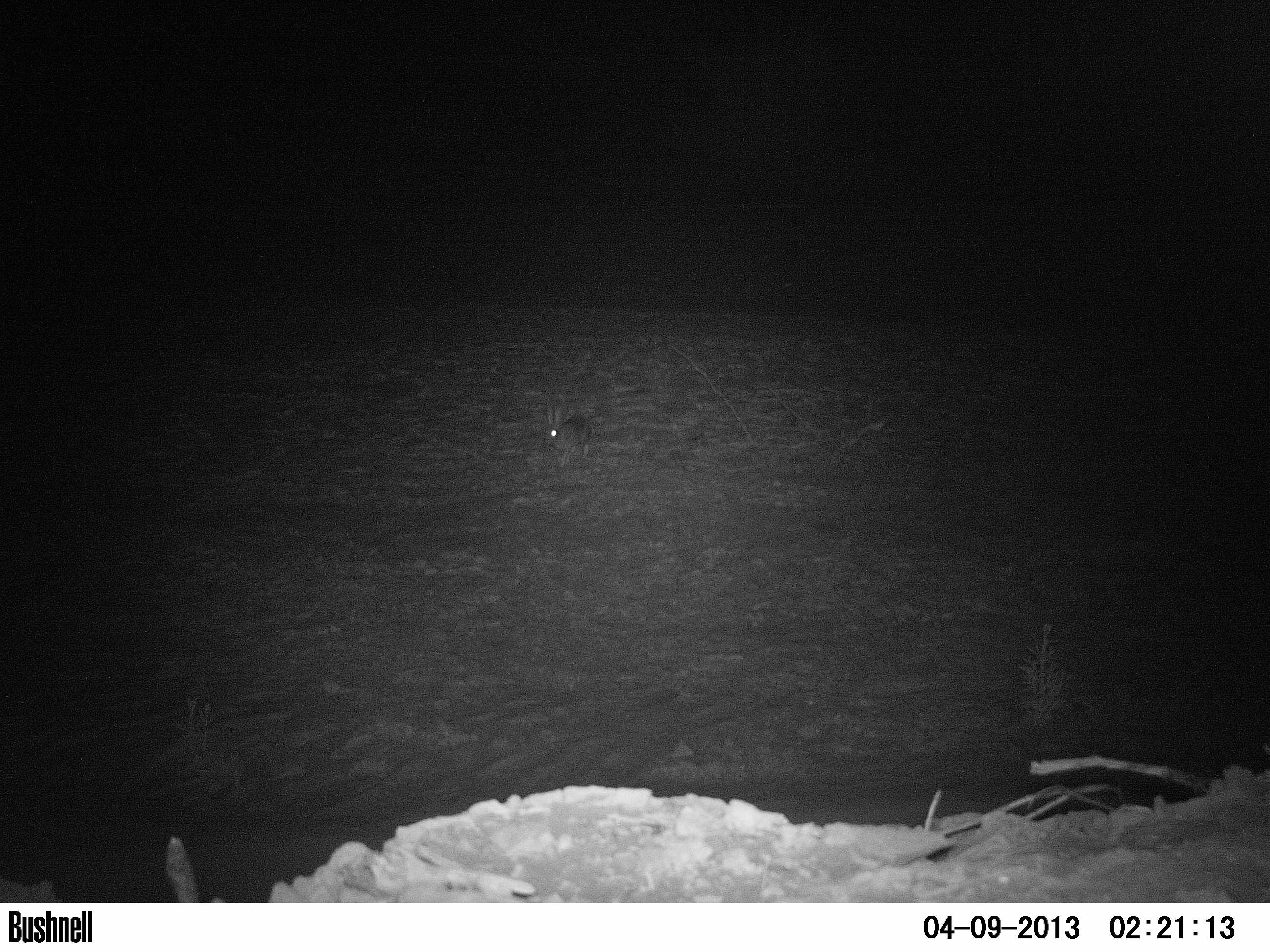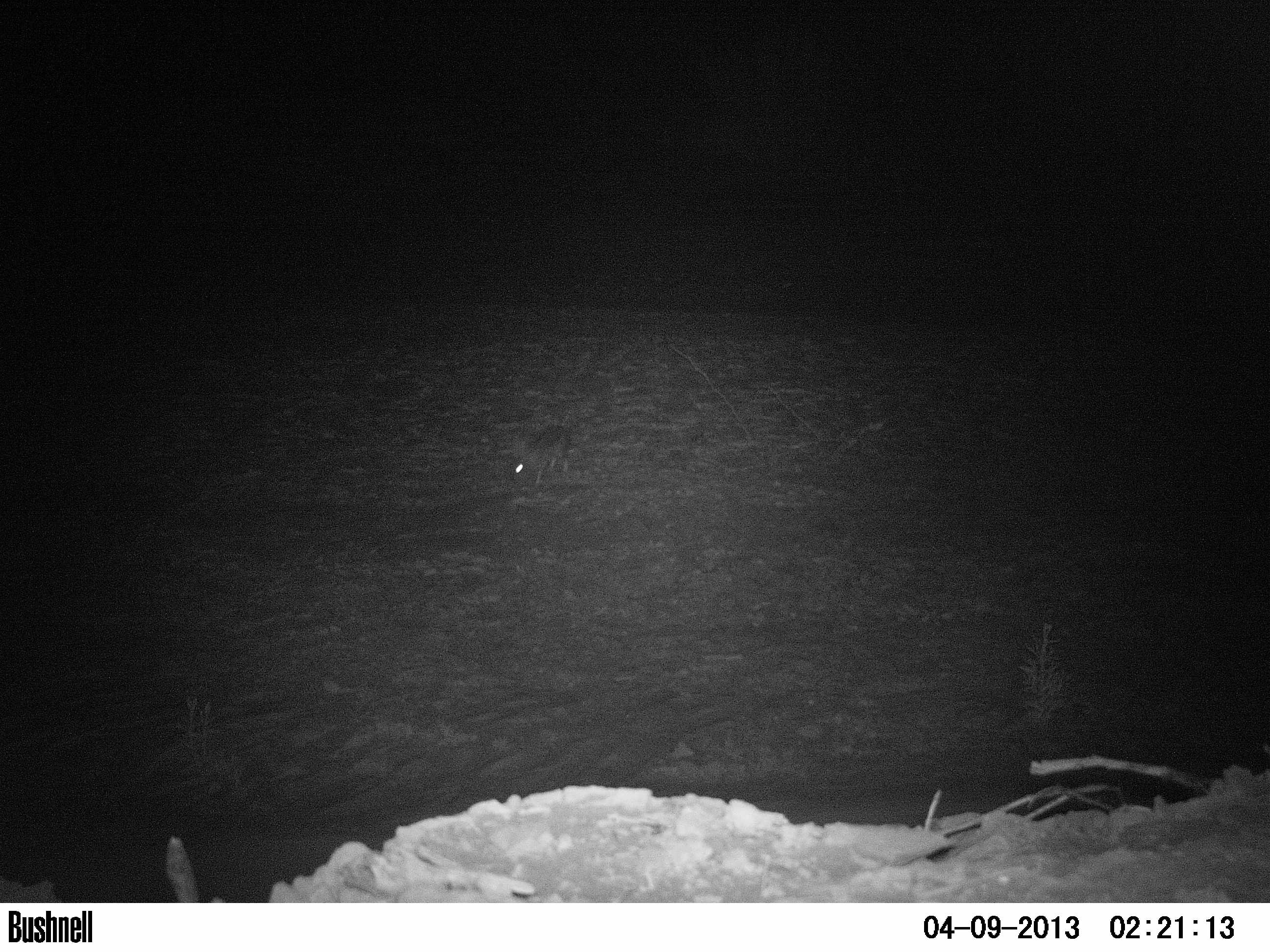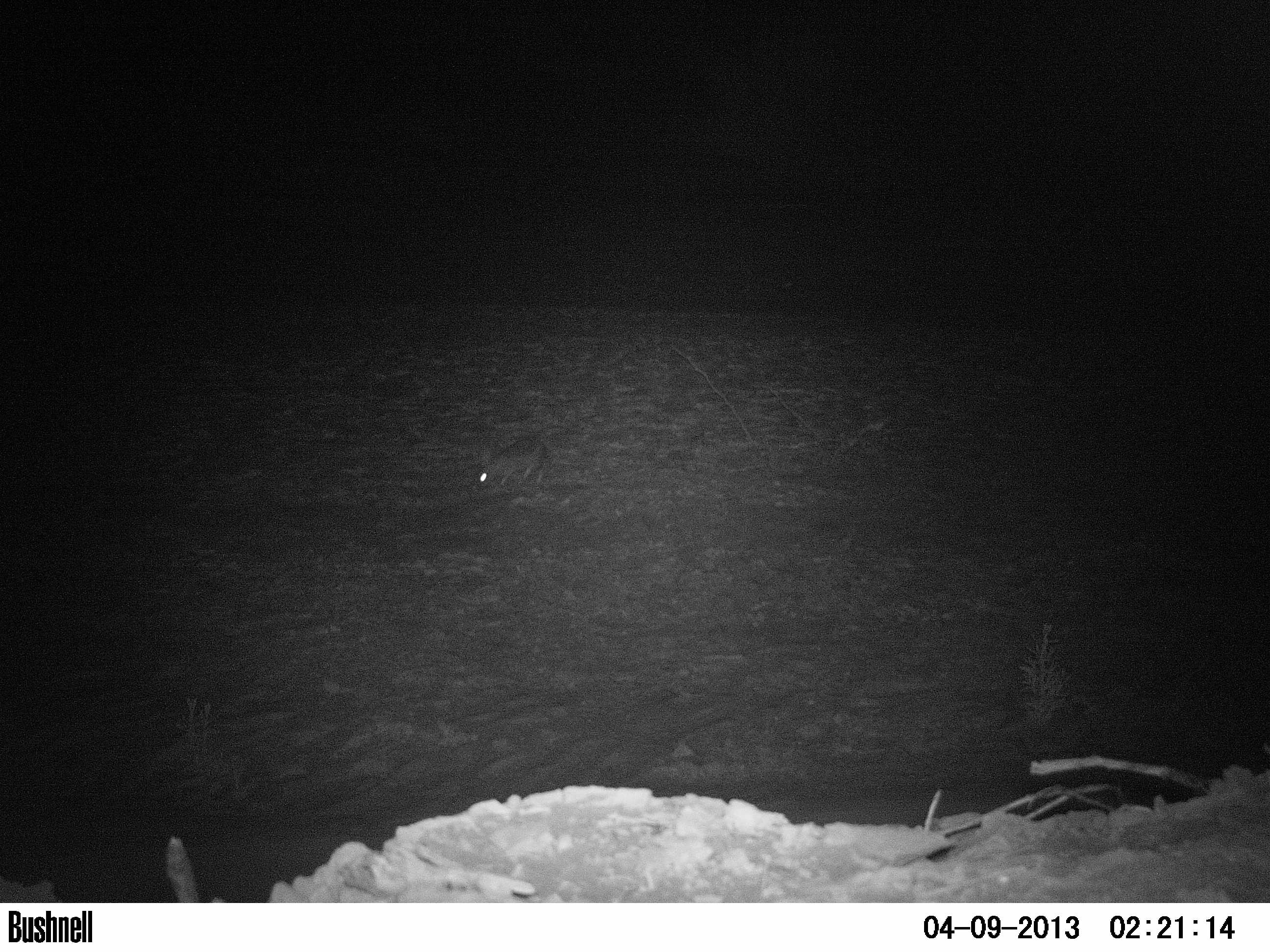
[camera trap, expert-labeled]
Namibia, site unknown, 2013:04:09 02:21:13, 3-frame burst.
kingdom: Animalia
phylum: Chordata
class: Mammalia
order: Lagomorpha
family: Leporidae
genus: Lepus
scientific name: Lepus capensis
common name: cape hare